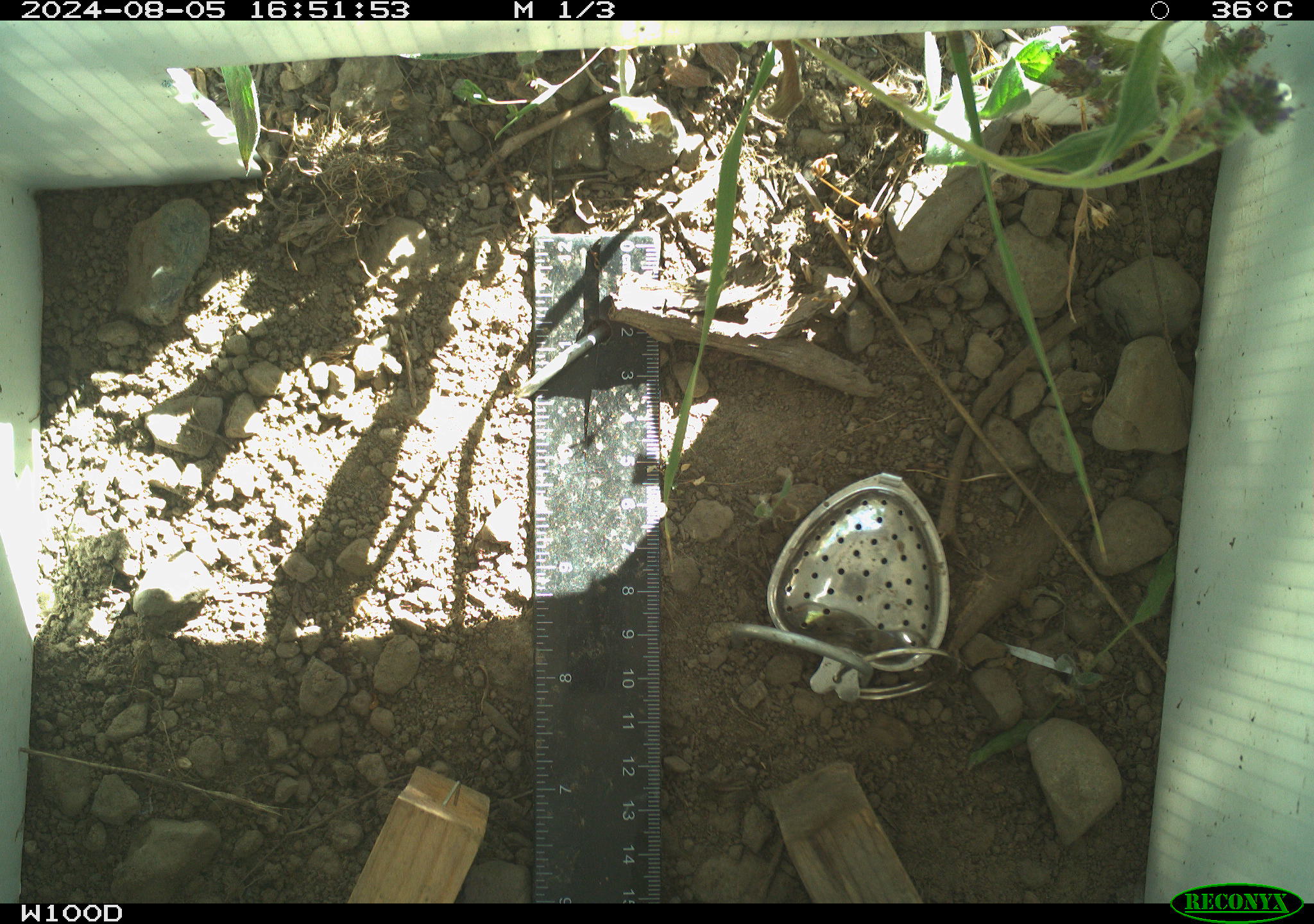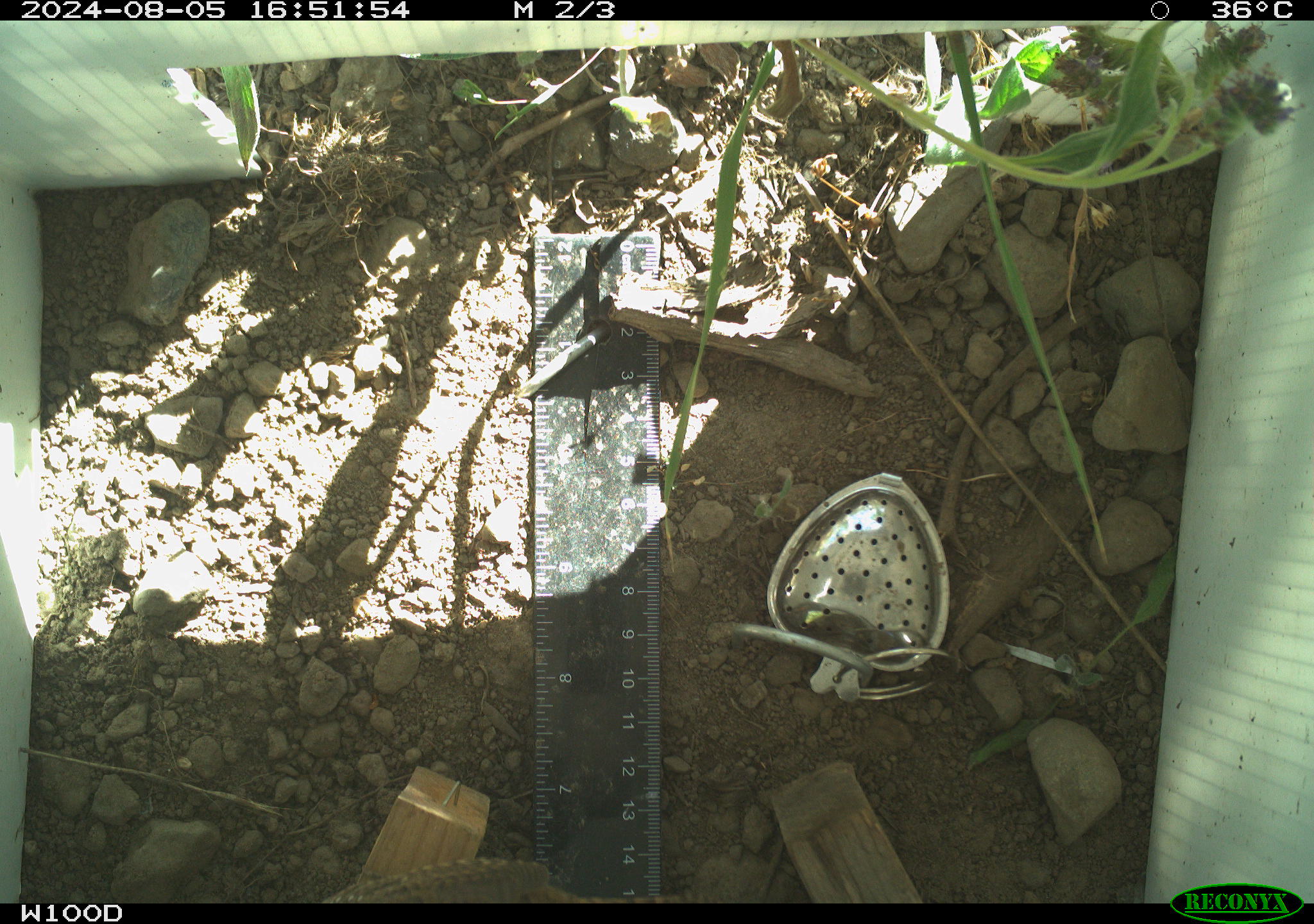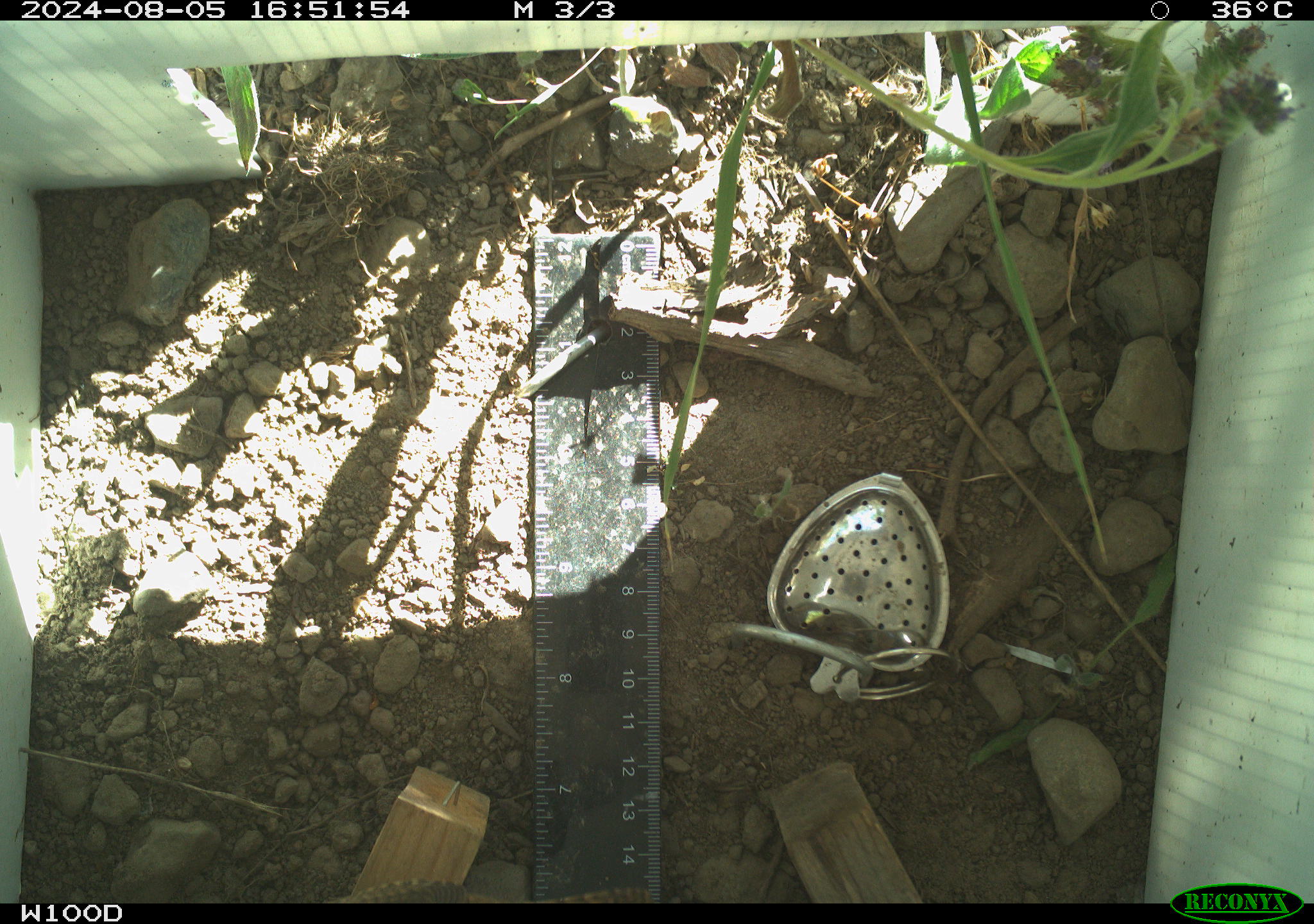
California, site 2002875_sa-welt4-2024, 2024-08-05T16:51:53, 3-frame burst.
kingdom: Animalia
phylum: Chordata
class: Aves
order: Passeriformes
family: Troglodytidae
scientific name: Troglodytidae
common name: wren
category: troglodytidae family